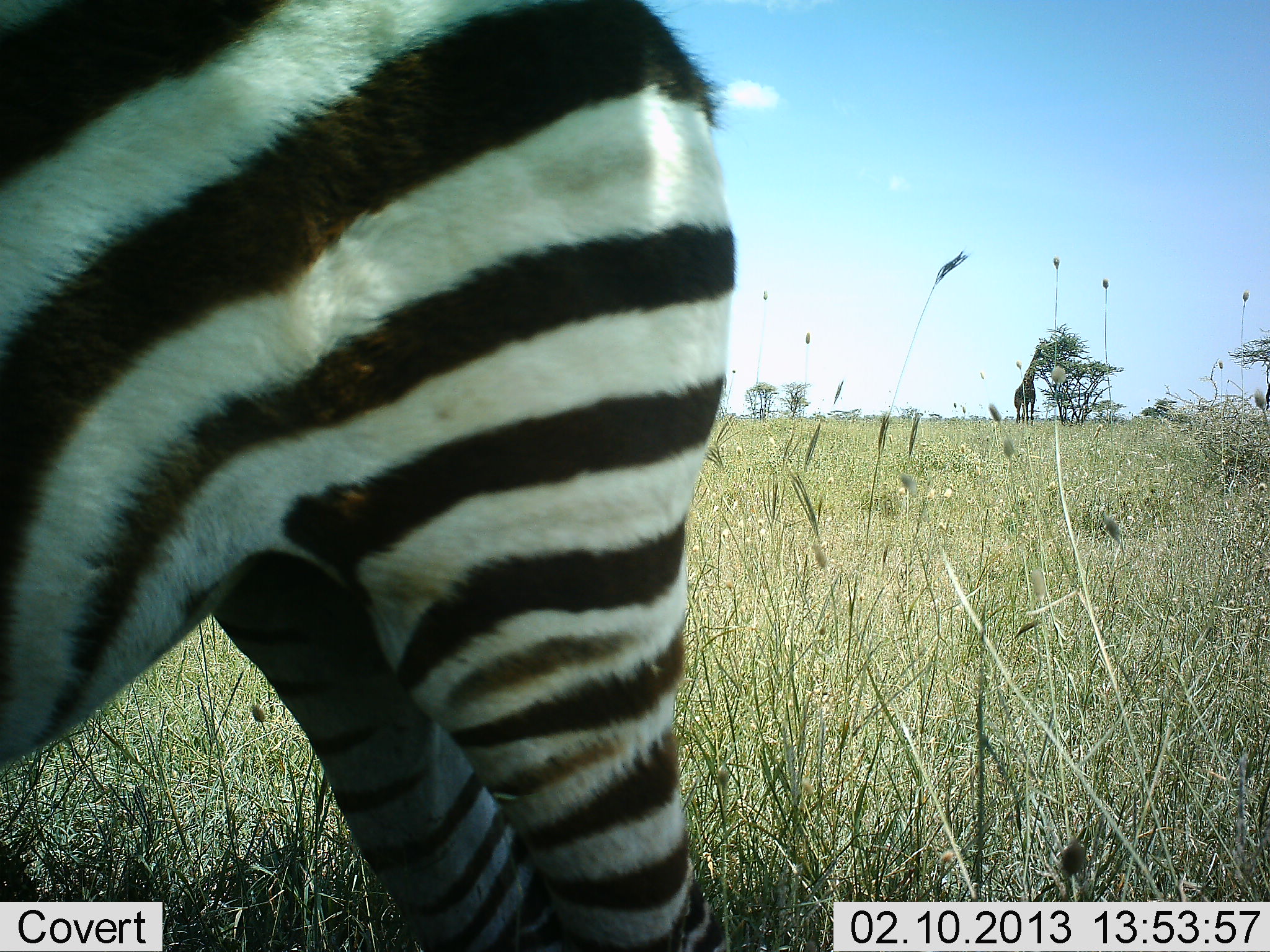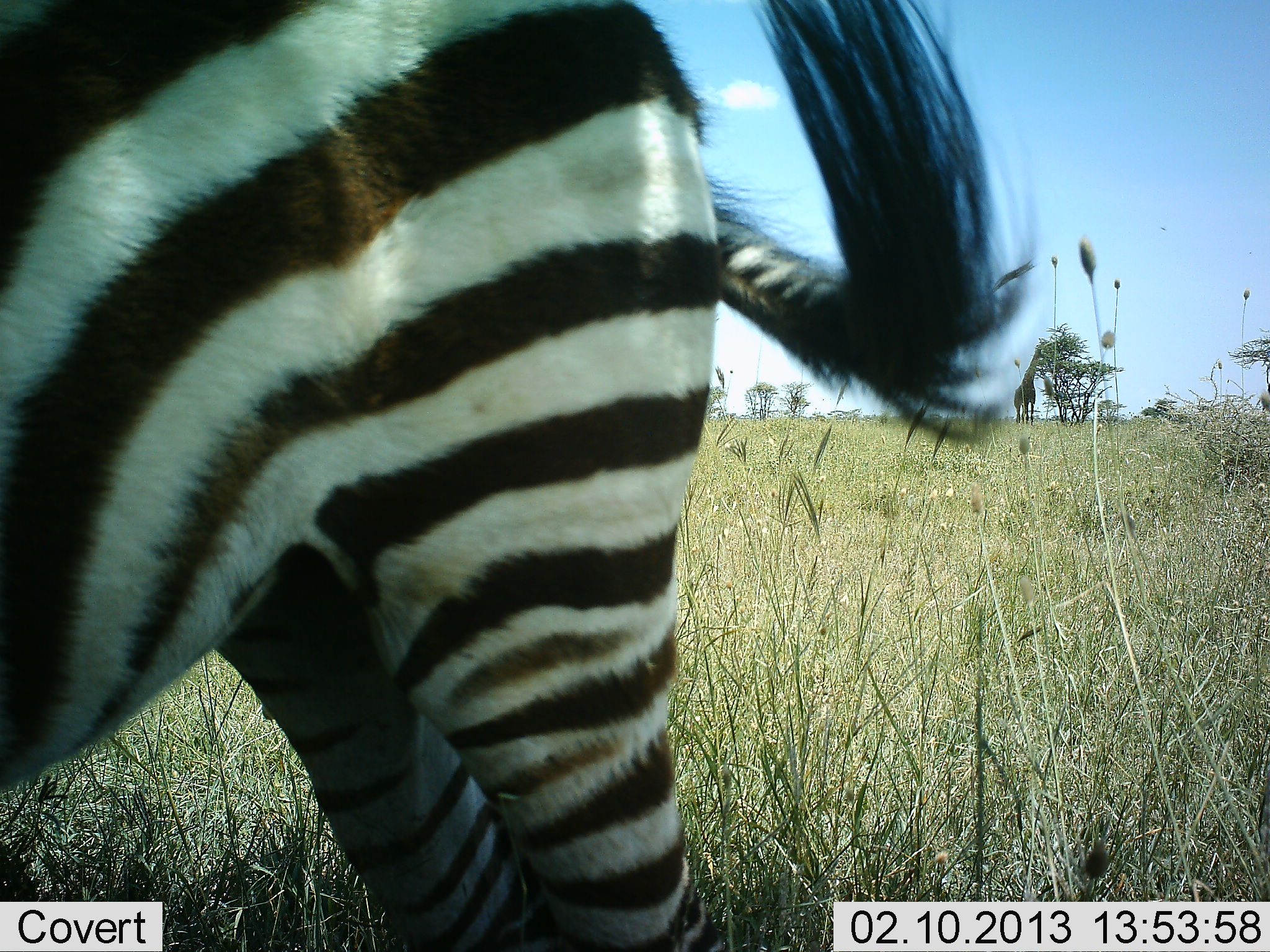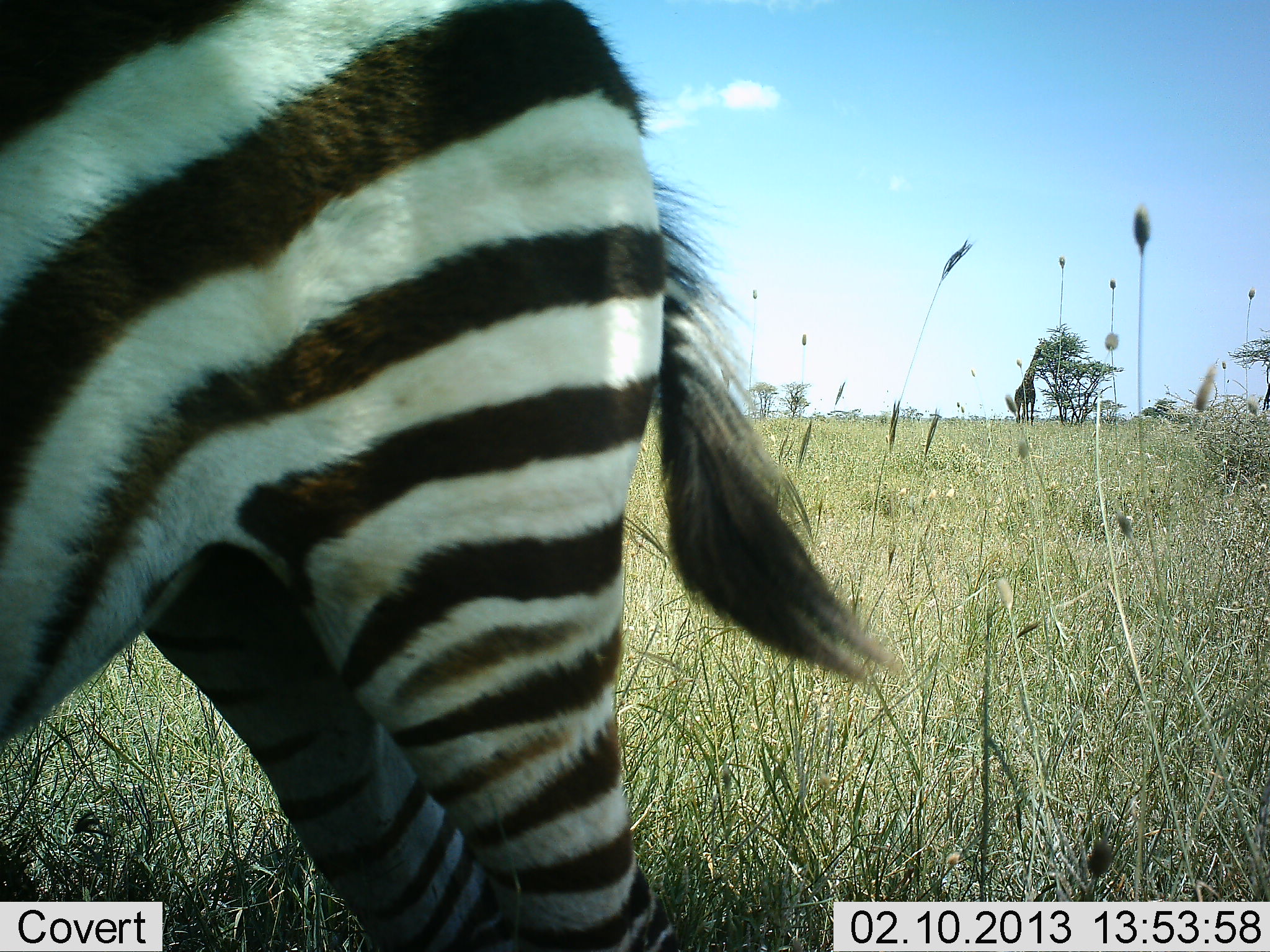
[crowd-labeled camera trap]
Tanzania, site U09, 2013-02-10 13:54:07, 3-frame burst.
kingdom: Animalia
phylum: Chordata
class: Mammalia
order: Artiodactyla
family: Giraffidae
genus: Giraffa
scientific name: Giraffa camelopardalis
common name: giraffe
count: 1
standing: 30%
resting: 0%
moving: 0%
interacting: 0%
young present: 0%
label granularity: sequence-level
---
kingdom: Animalia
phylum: Chordata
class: Mammalia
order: Perissodactyla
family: Equidae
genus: Equus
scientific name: Equus quagga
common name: plains zebra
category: zebra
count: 1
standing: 86%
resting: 0%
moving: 12%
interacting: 0%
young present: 0%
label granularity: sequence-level